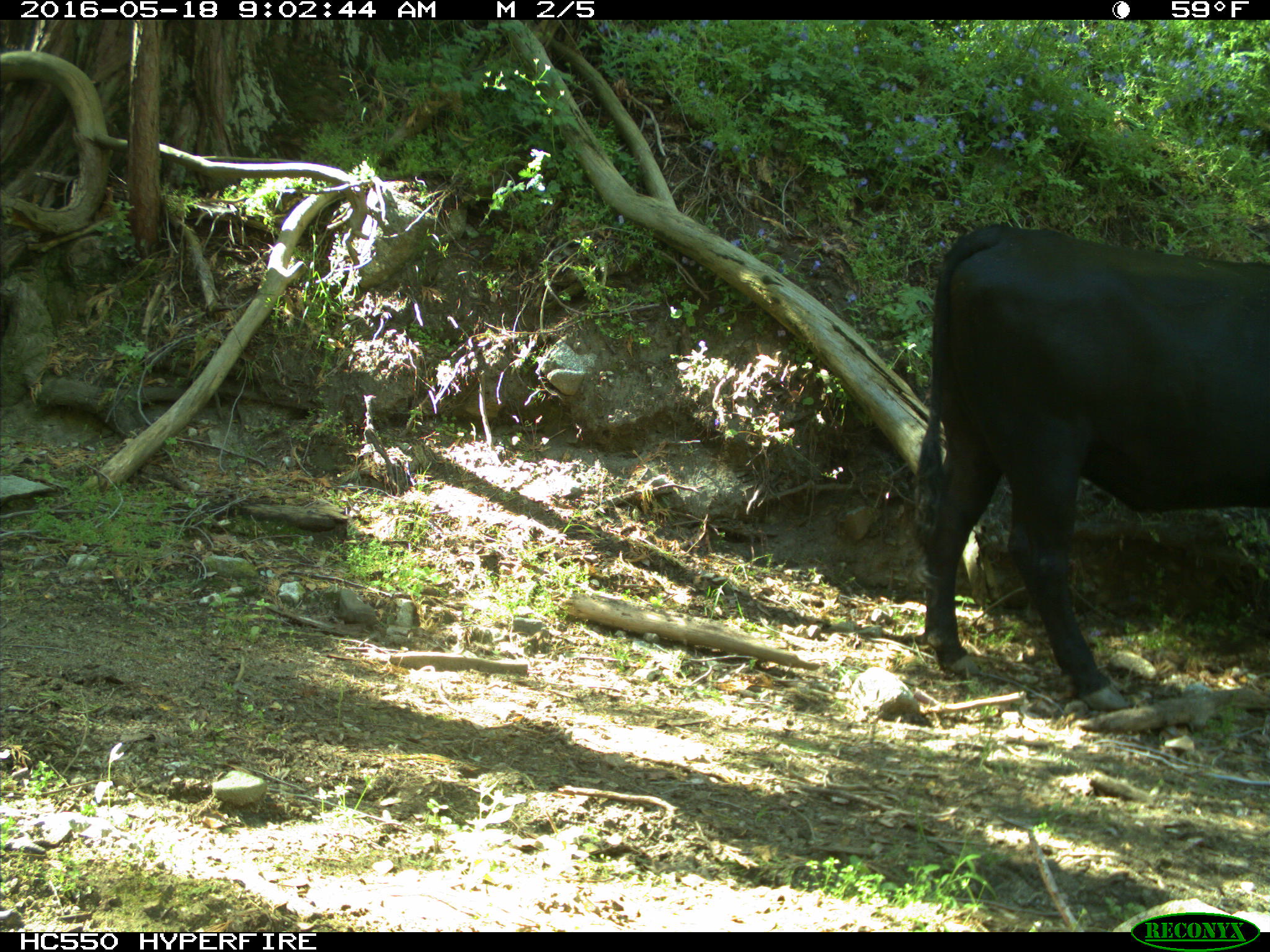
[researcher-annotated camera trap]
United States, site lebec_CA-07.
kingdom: Animalia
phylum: Chordata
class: Mammalia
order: Artiodactyla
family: Bovidae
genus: Bos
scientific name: Bos taurus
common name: domestic cow